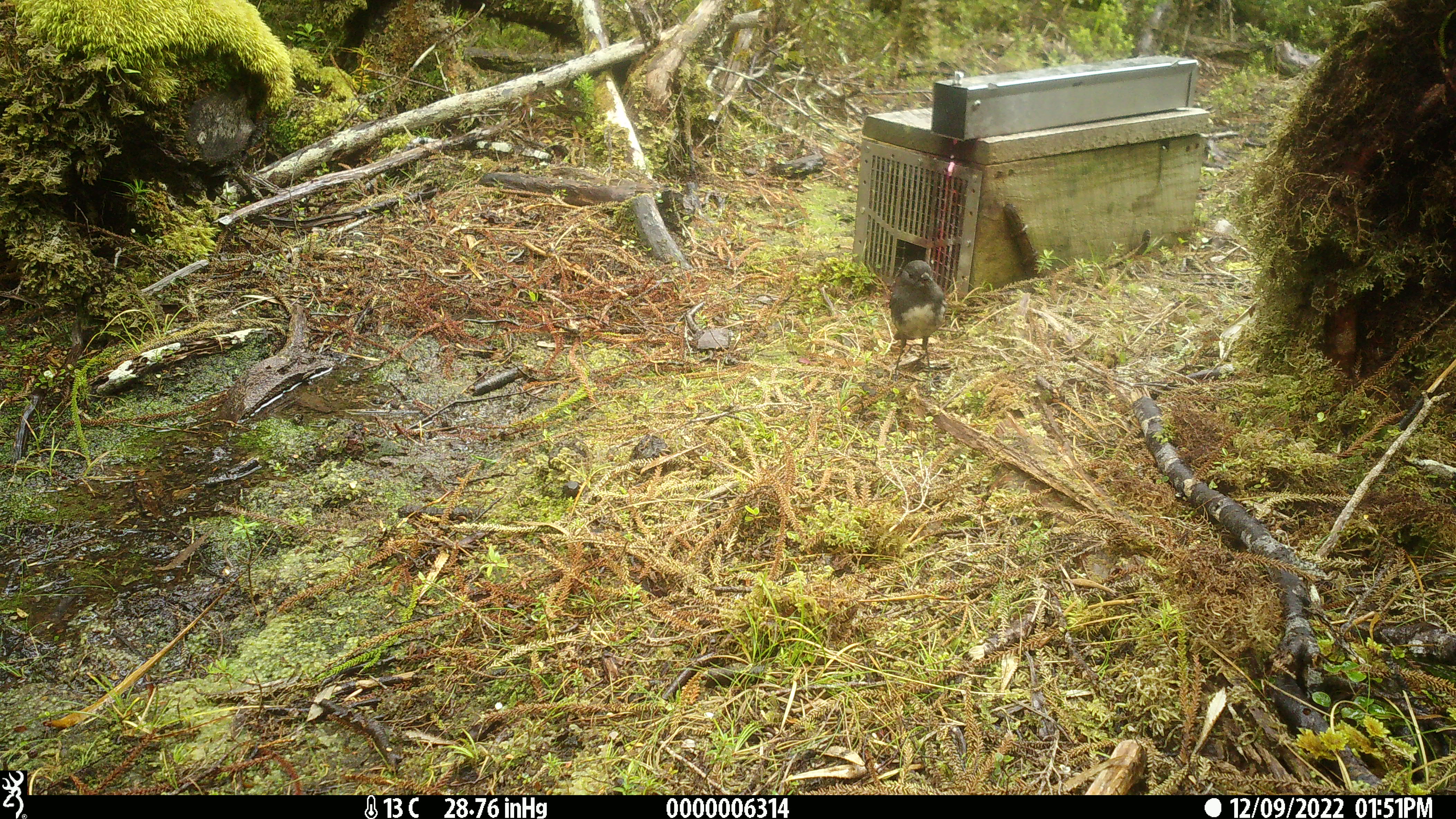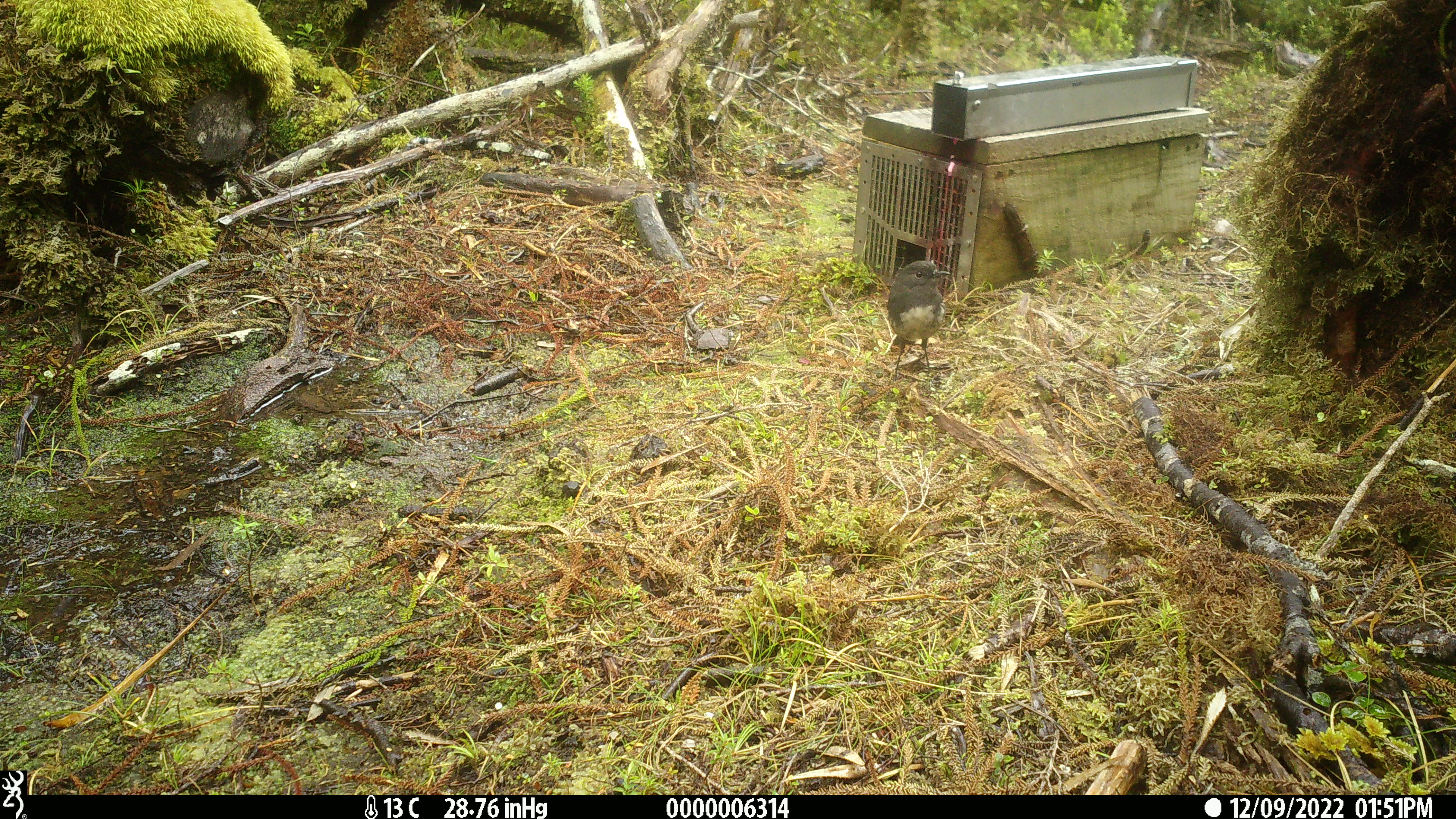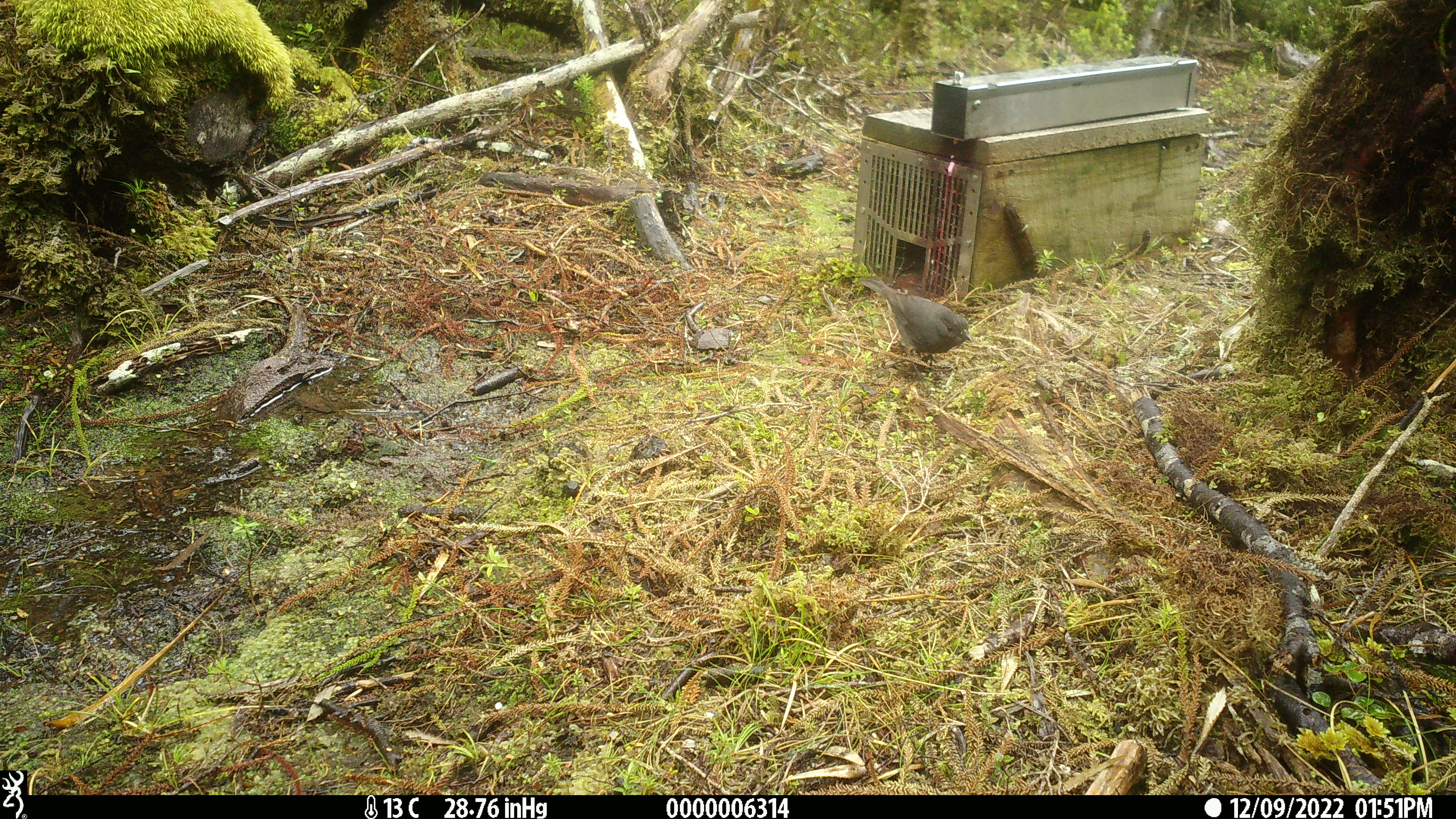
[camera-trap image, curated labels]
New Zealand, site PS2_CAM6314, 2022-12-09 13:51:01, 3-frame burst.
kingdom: Animalia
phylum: Chordata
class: Aves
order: Passeriformes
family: Petroicidae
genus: Petroica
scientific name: Petroica australis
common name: new zealand robin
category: robin